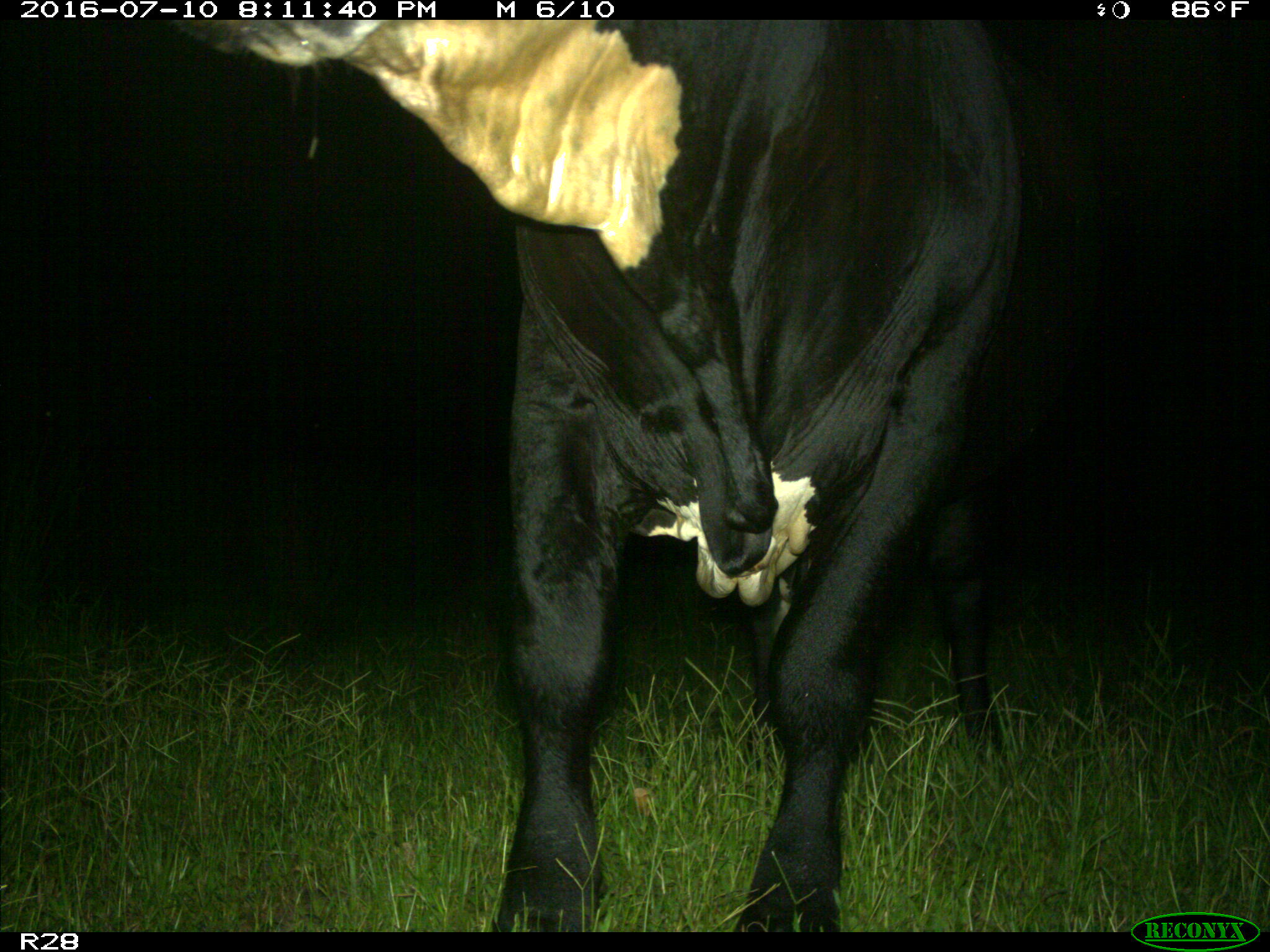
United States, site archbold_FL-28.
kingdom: Animalia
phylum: Chordata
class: Mammalia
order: Artiodactyla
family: Bovidae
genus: Bos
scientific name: Bos taurus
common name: domestic cow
Bos taurus (domestic cow).